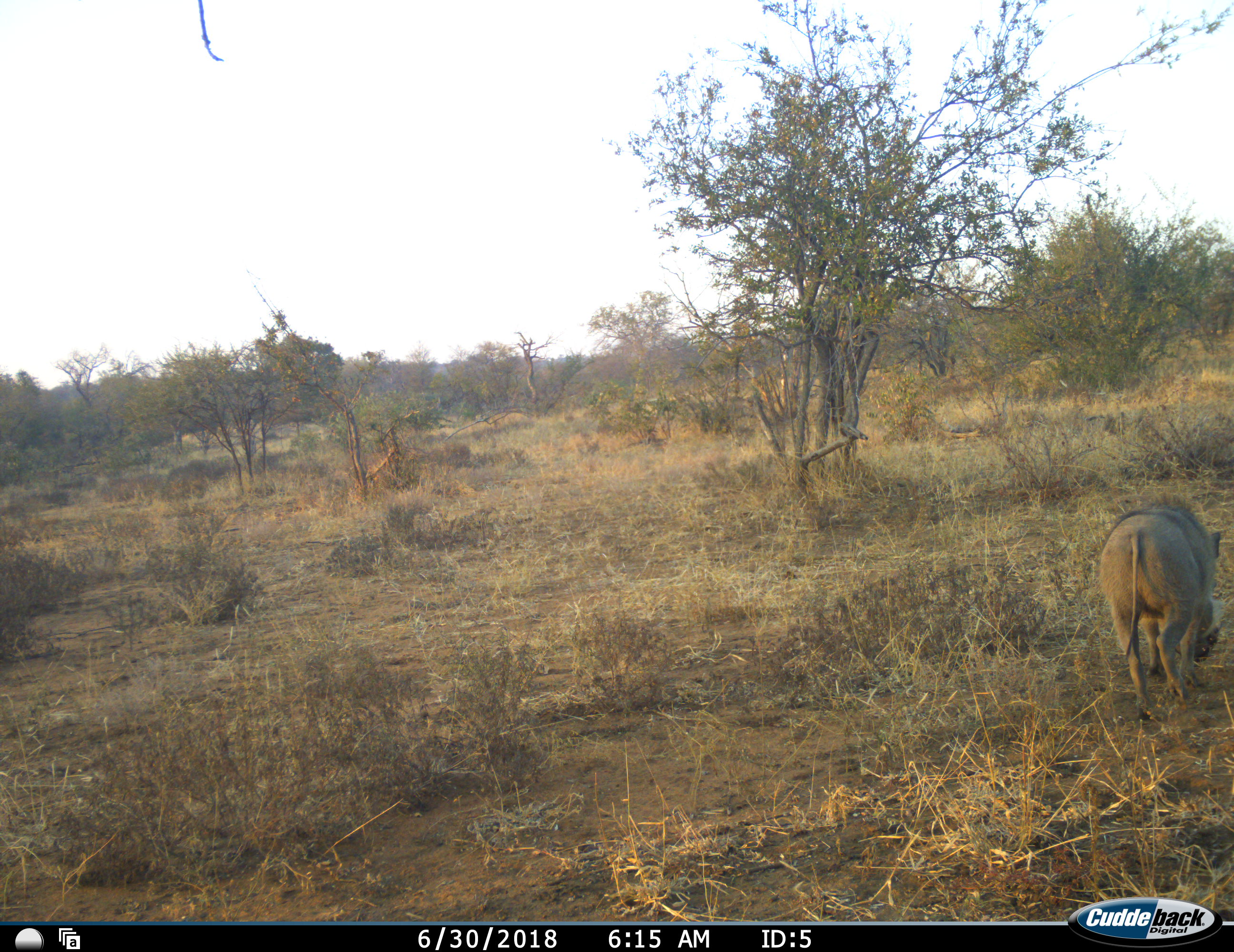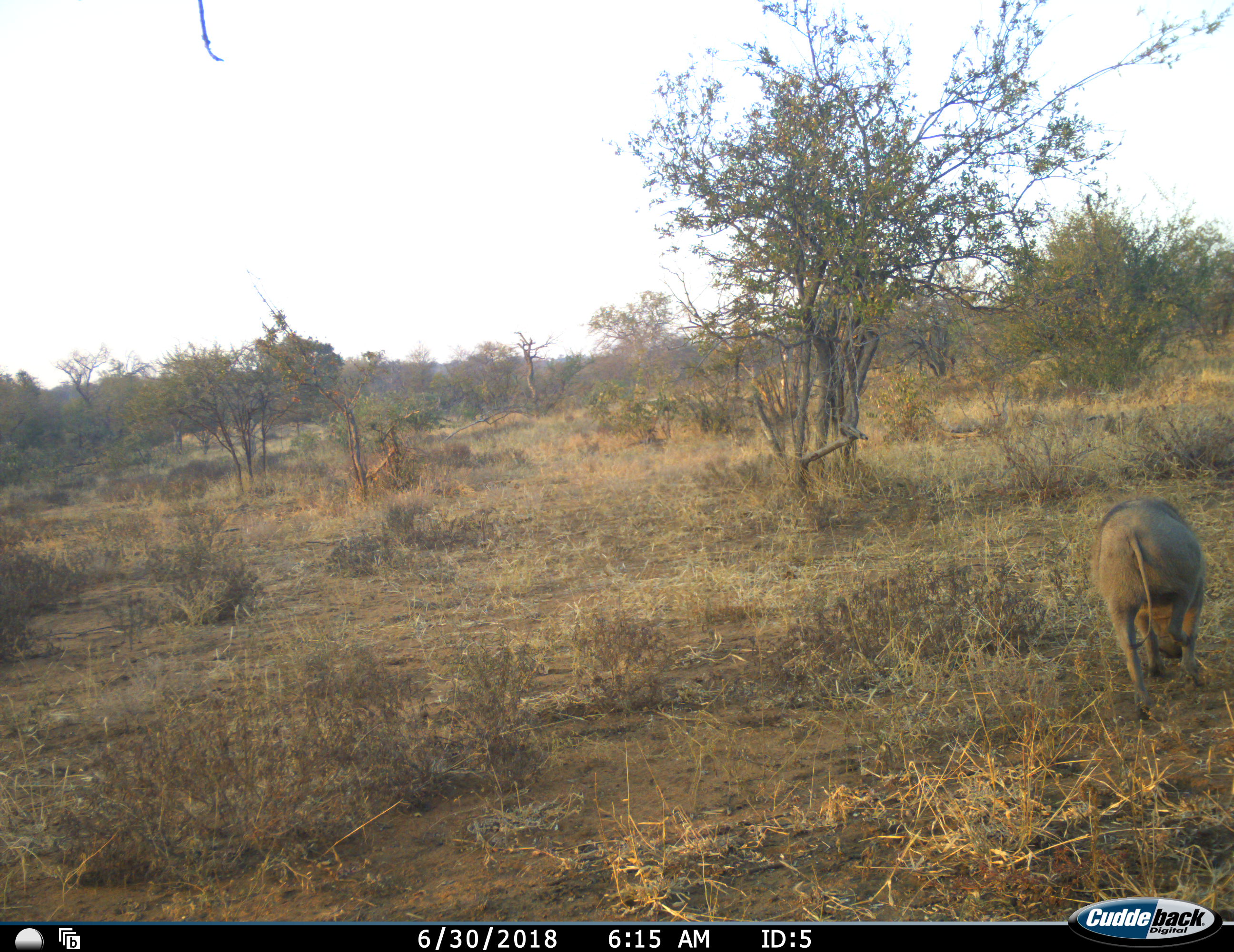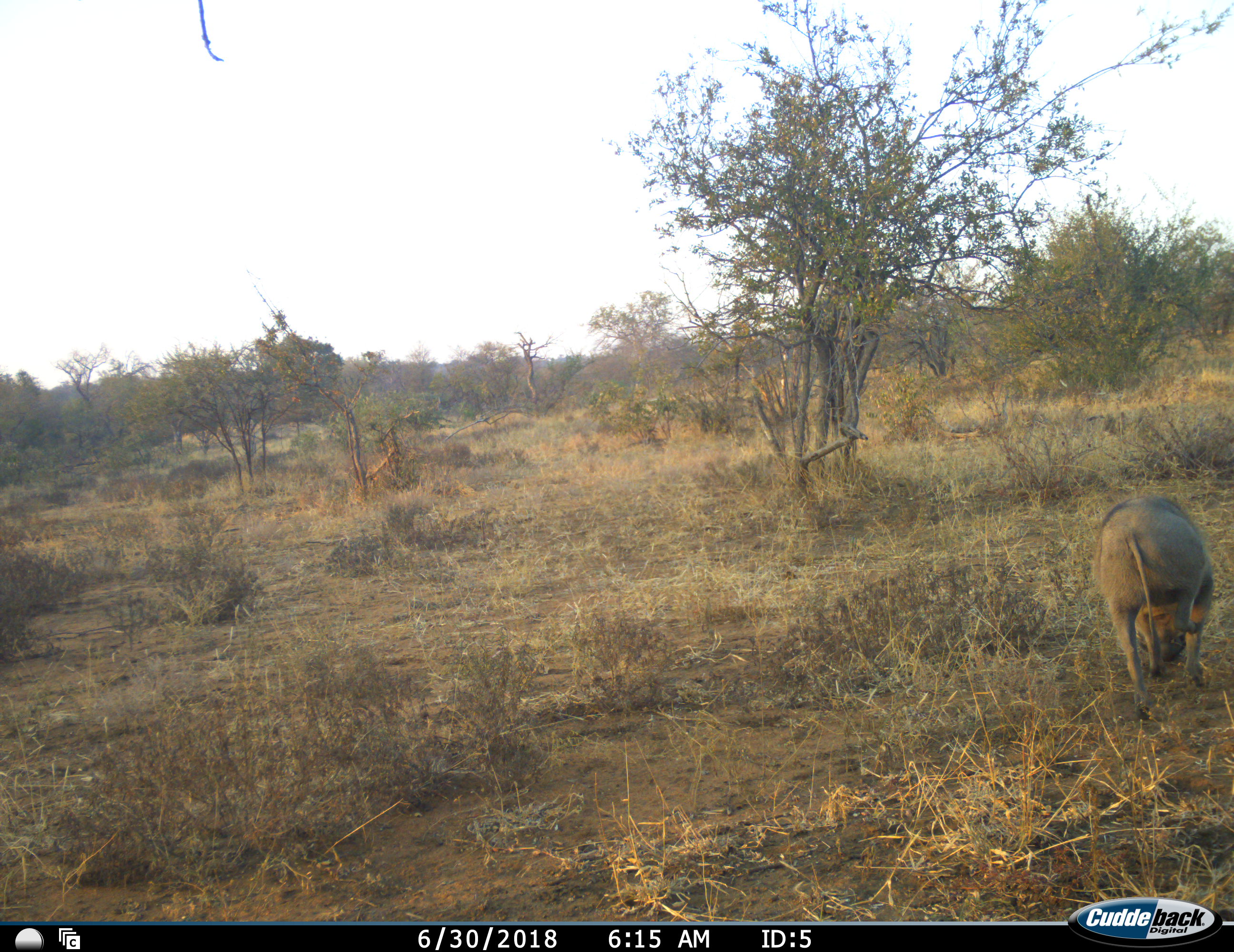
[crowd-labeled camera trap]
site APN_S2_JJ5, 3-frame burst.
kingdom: Animalia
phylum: Chordata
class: Mammalia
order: Artiodactyla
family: Suidae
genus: Phacochoerus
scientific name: Phacochoerus africanus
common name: warthog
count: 1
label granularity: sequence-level